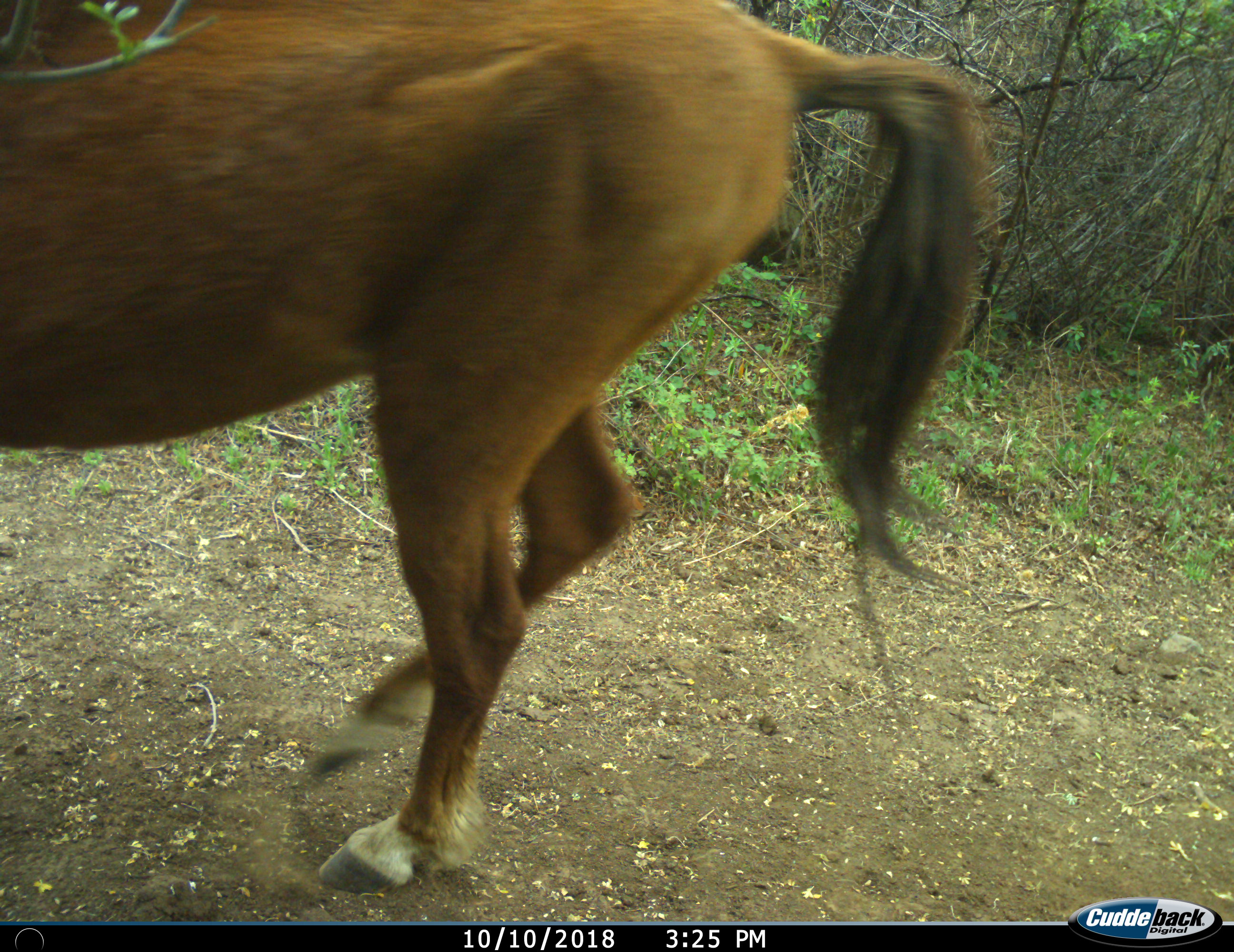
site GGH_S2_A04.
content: unidentified animal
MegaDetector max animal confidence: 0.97